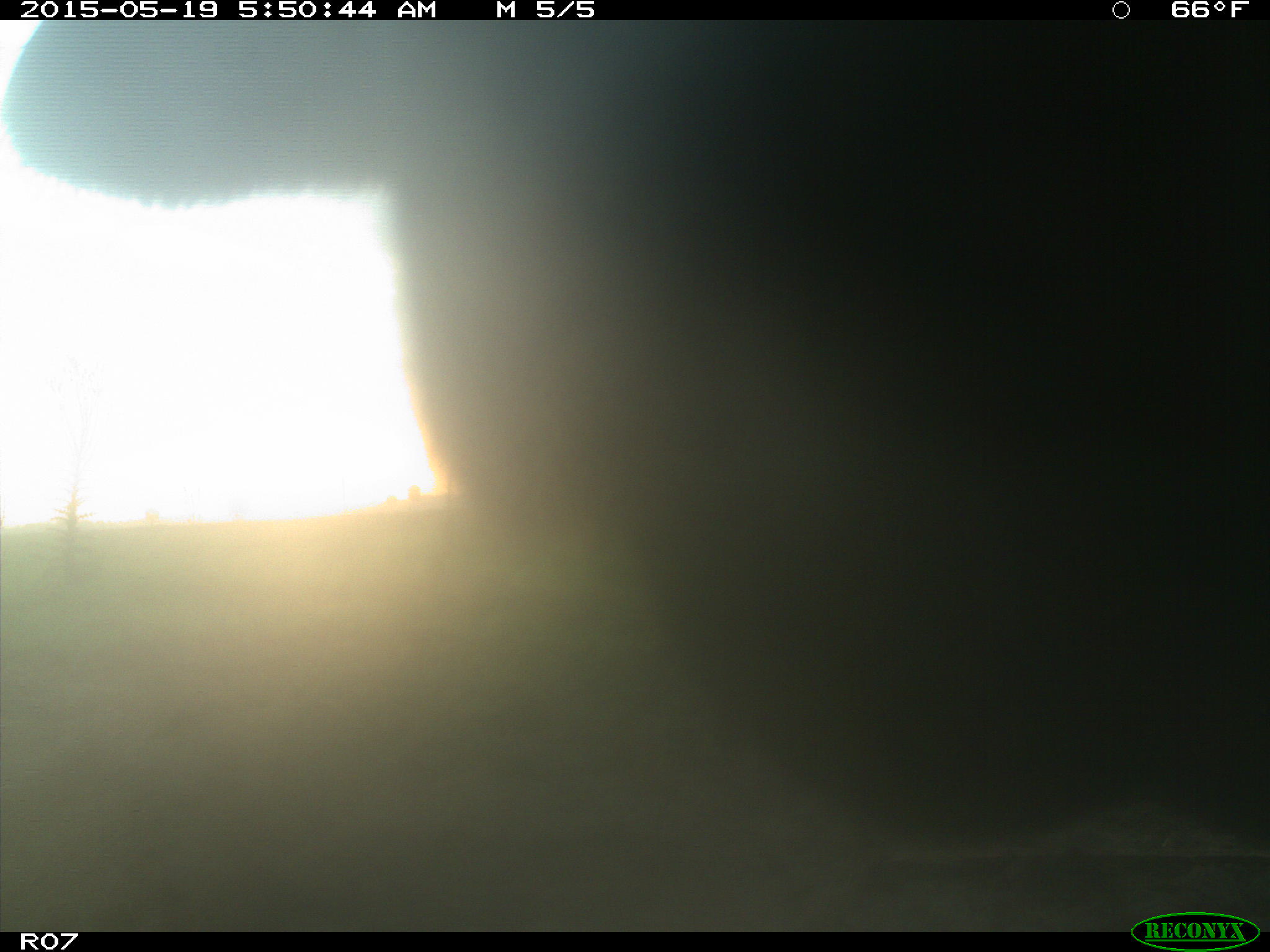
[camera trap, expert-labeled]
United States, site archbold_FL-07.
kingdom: Animalia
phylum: Chordata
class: Mammalia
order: Artiodactyla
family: Bovidae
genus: Bos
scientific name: Bos taurus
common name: domestic cow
Bos taurus (domestic cow).